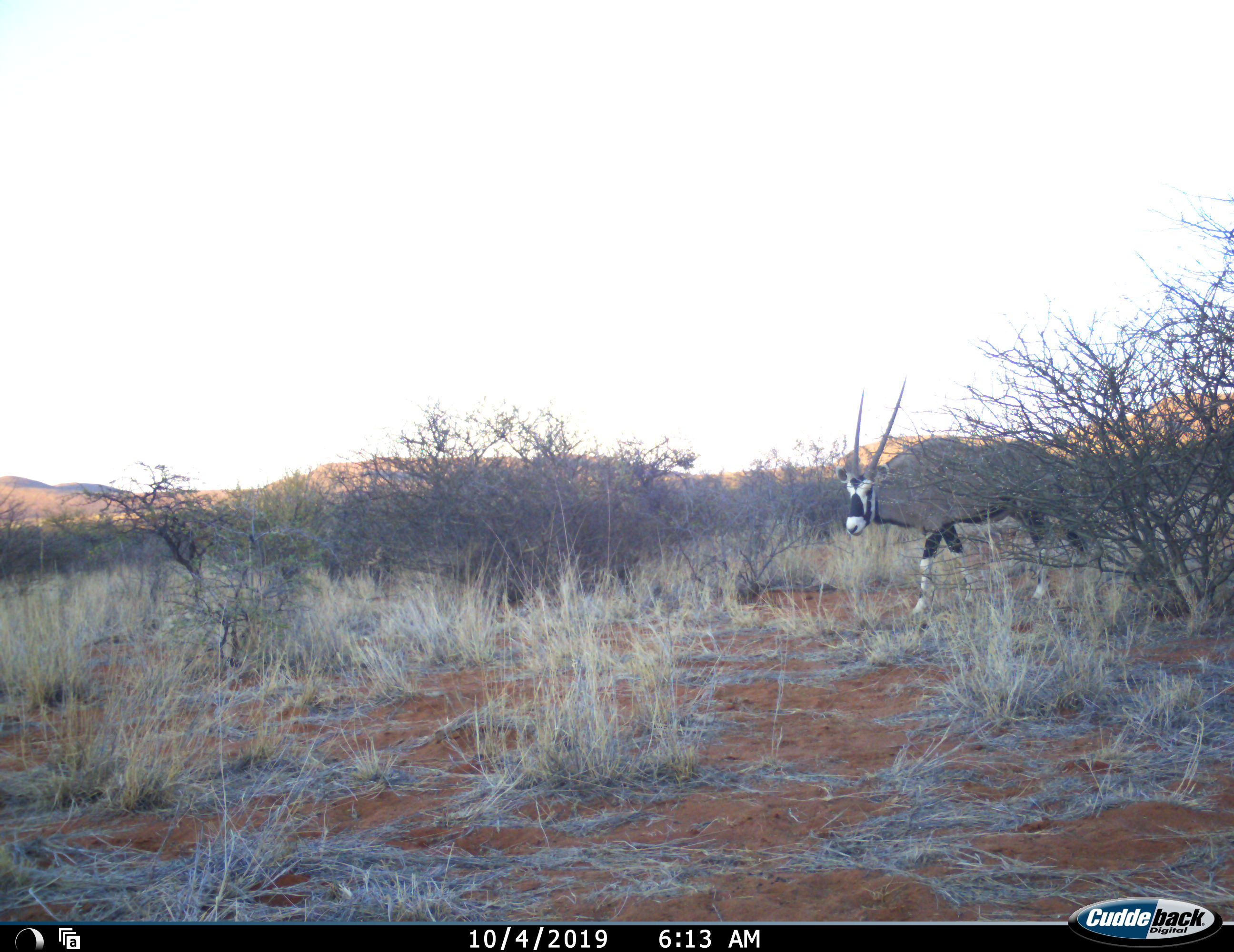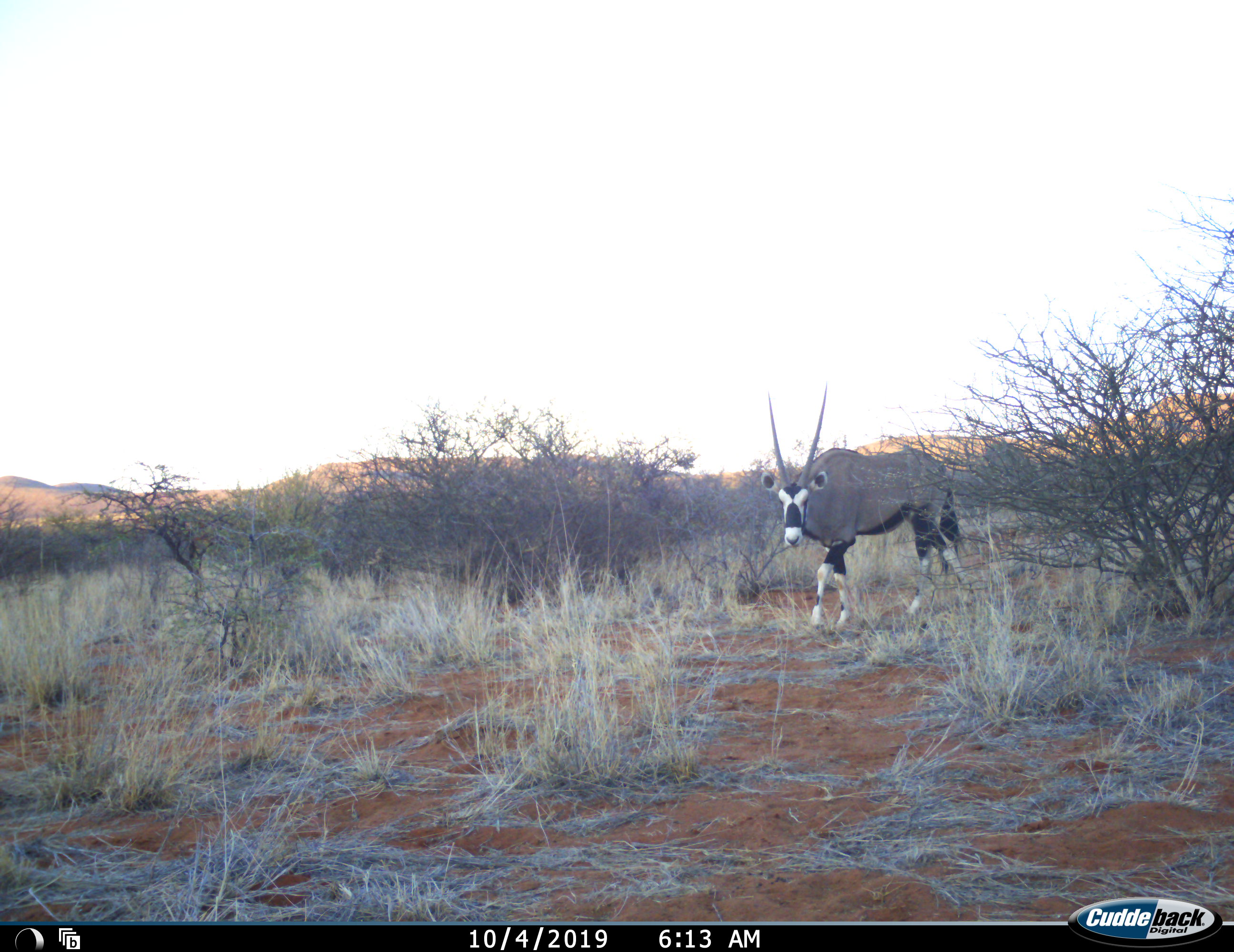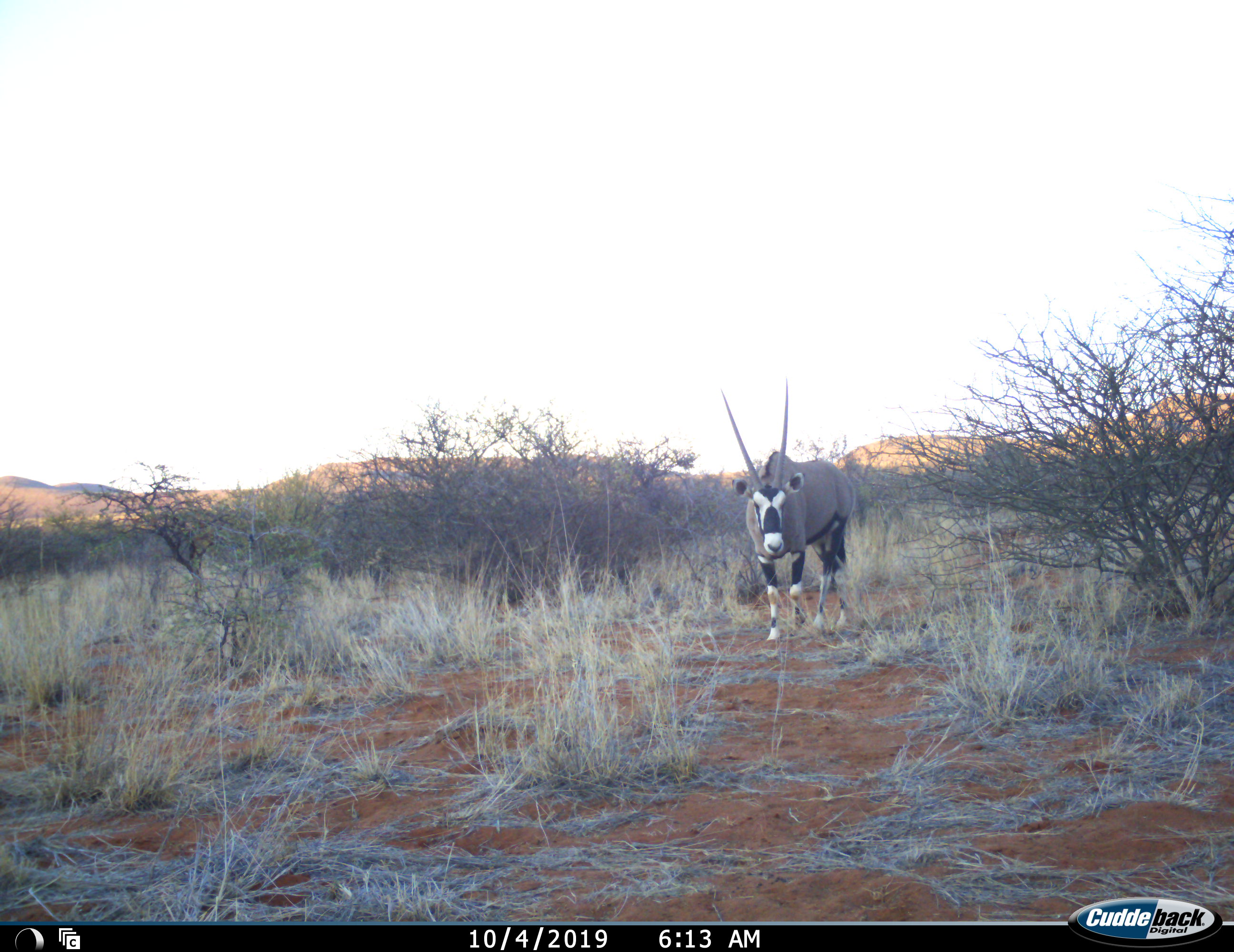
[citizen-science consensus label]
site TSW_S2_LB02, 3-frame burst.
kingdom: Animalia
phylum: Chordata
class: Mammalia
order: Artiodactyla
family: Bovidae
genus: Oryx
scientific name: Oryx gazella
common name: gemsbok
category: oryx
Oryx (gemsbok) (Oryx gazella), count 1. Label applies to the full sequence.